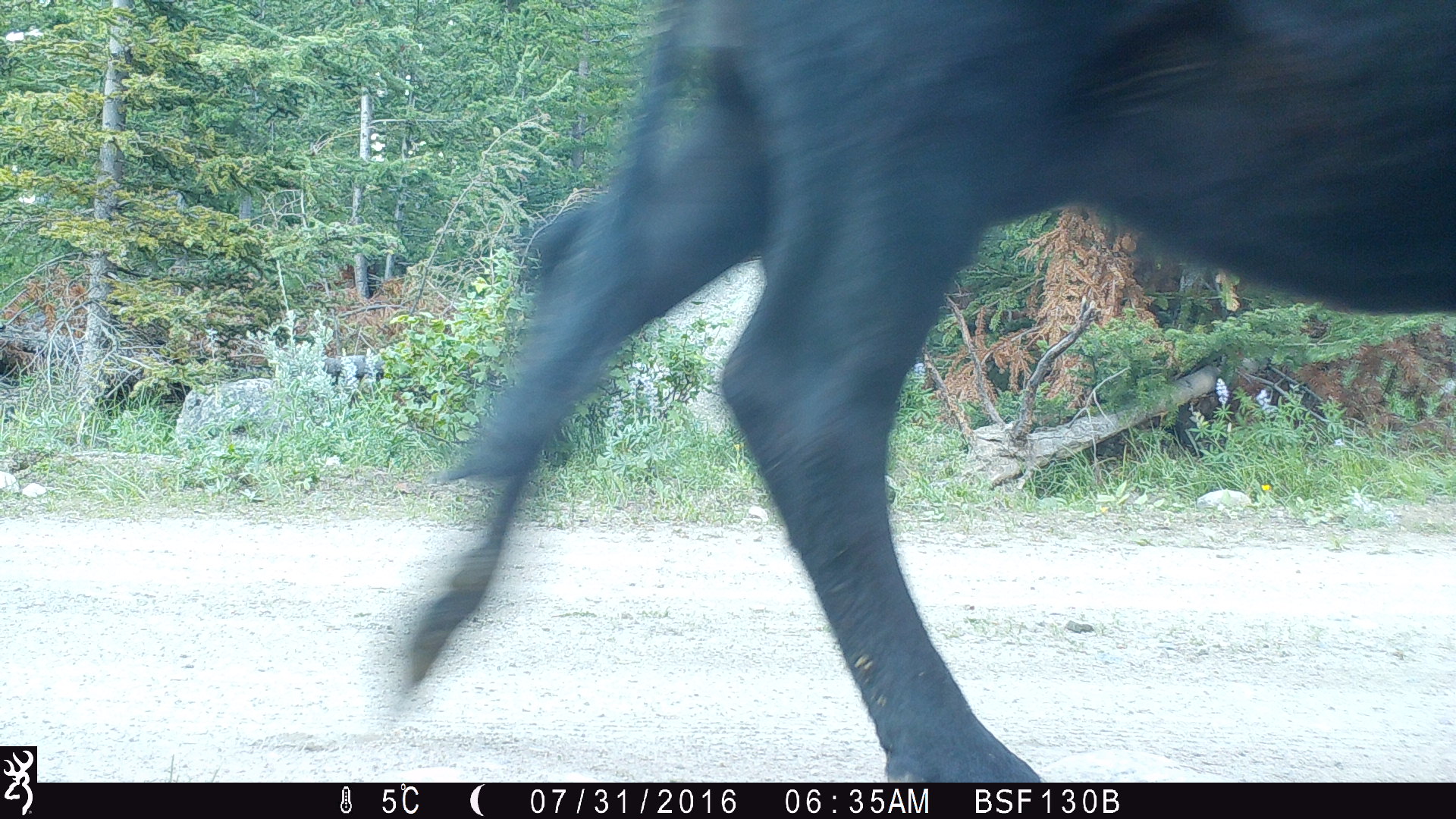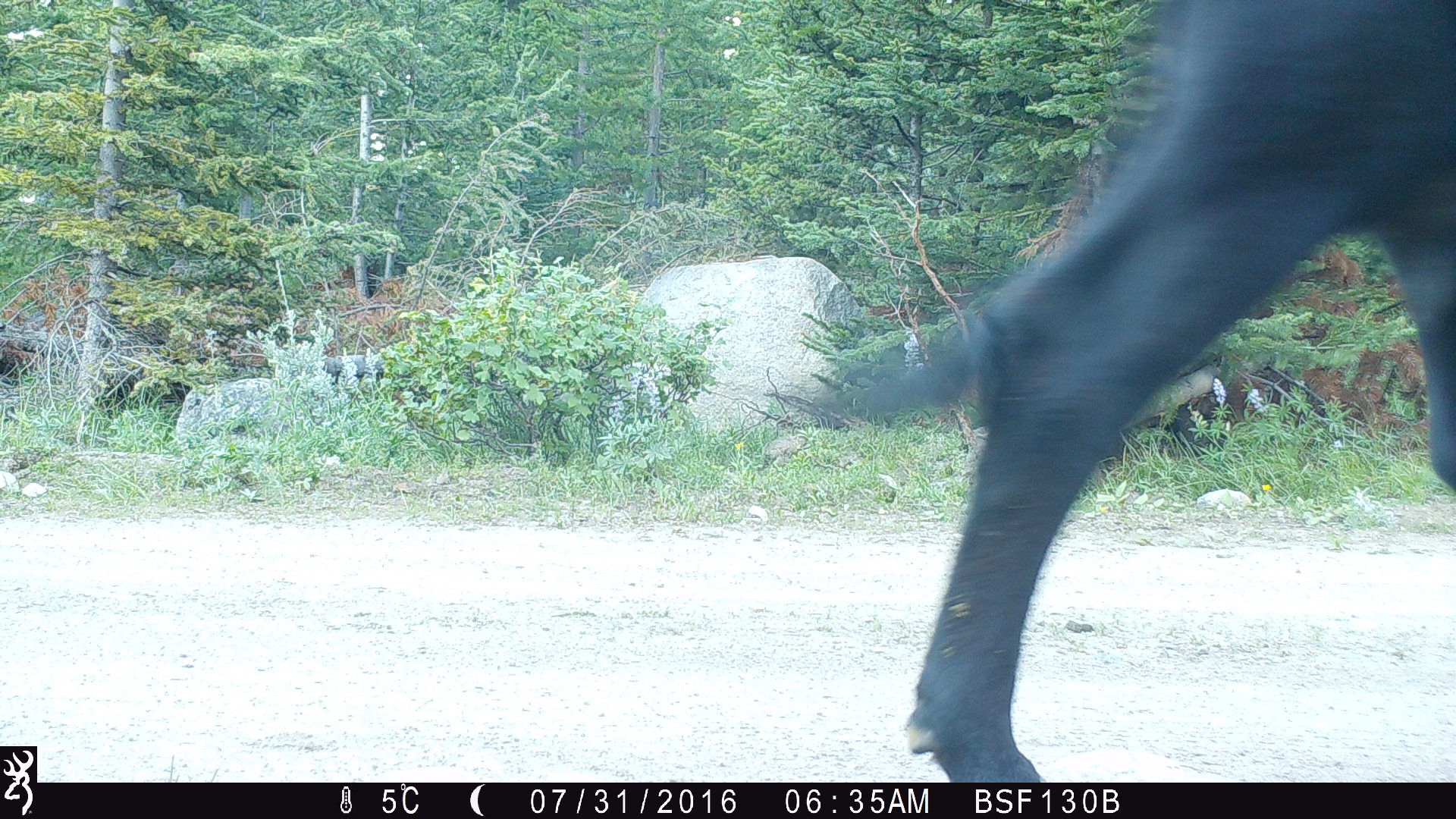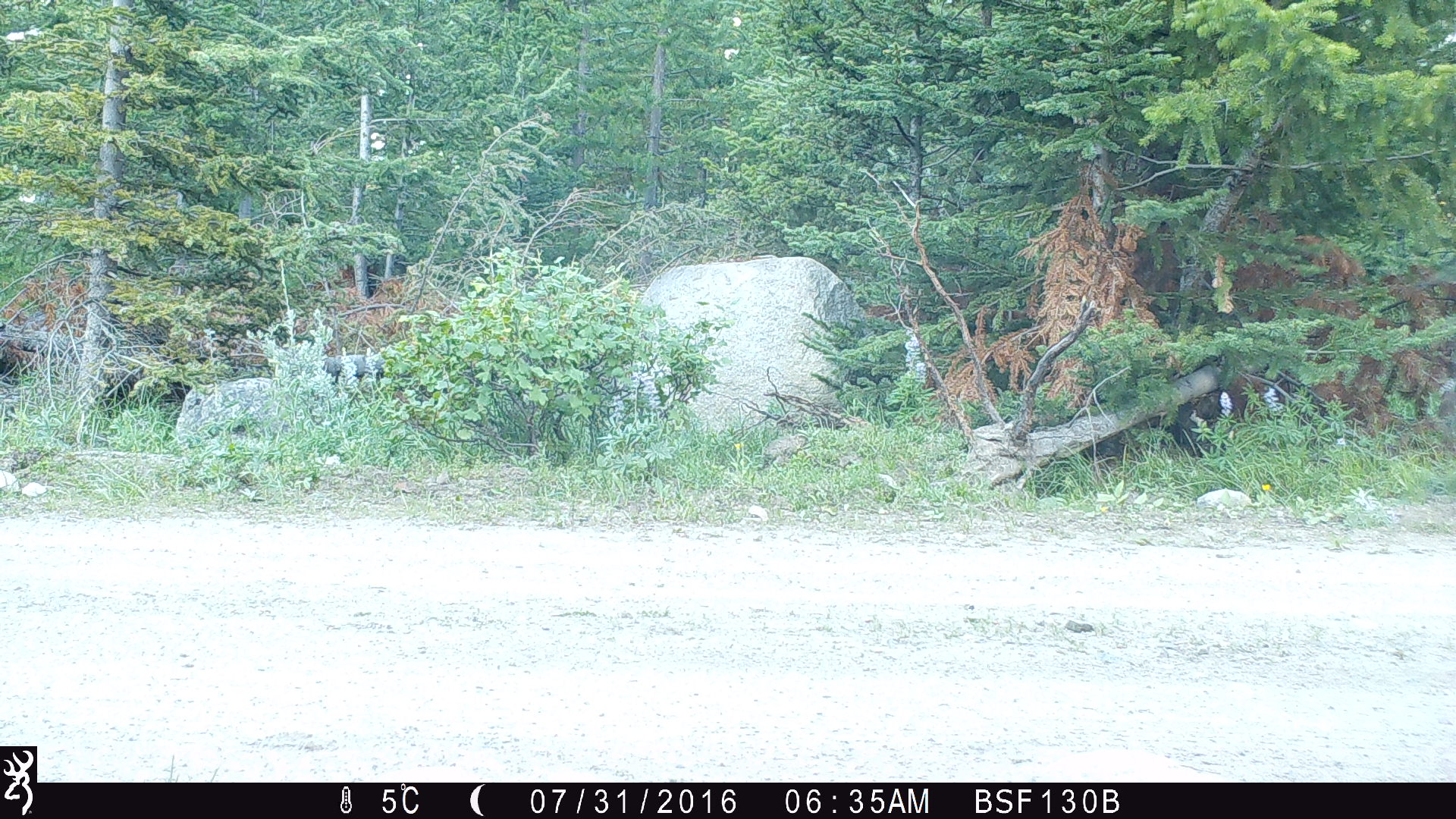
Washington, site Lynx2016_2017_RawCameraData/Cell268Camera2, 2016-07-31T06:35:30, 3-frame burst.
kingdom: Animalia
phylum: Chordata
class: Mammalia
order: Artiodactyla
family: Bovidae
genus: Bos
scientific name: Bos taurus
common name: domestic cattle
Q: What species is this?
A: Domestic cattle (Bos taurus).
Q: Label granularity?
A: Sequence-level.